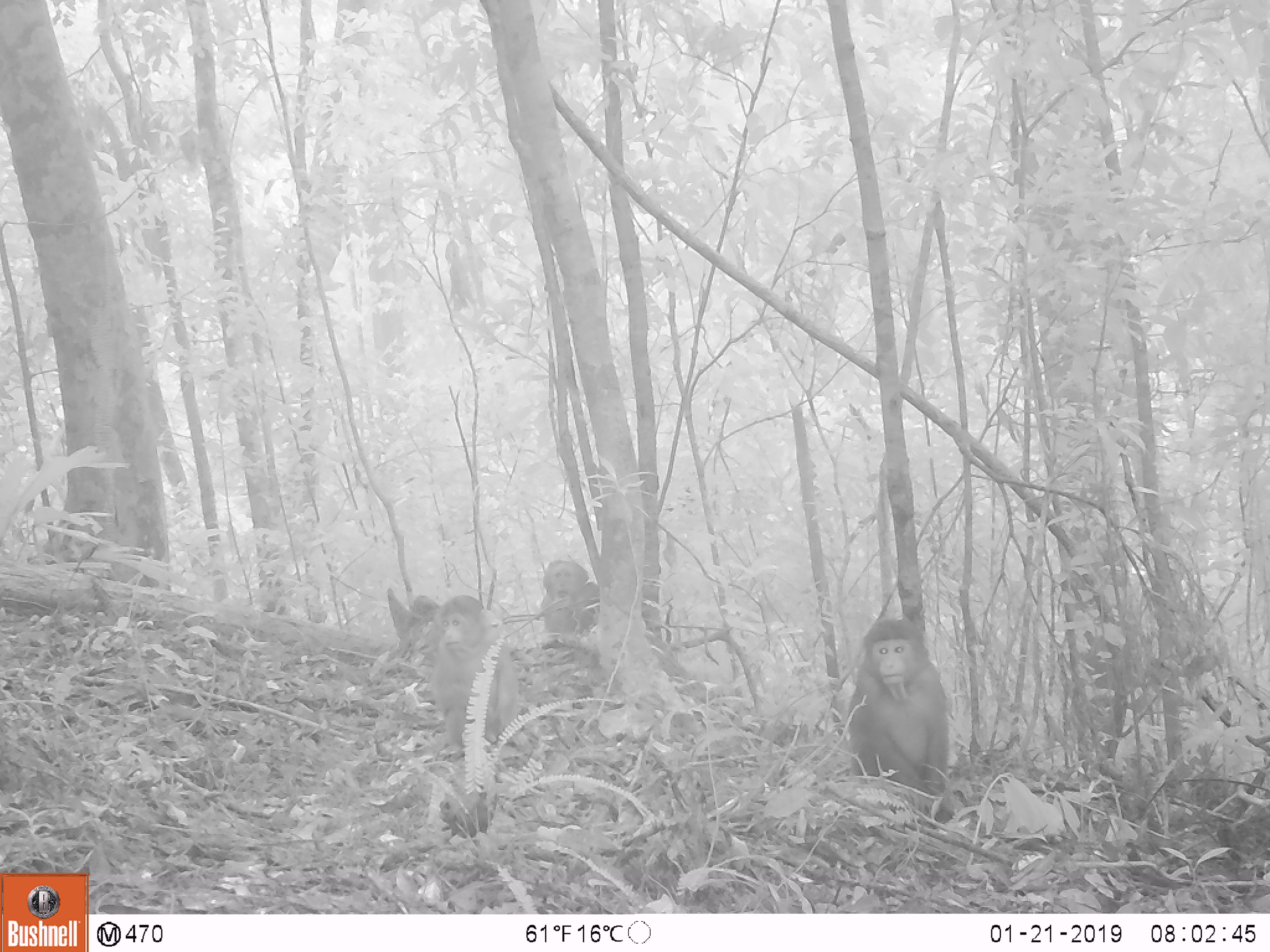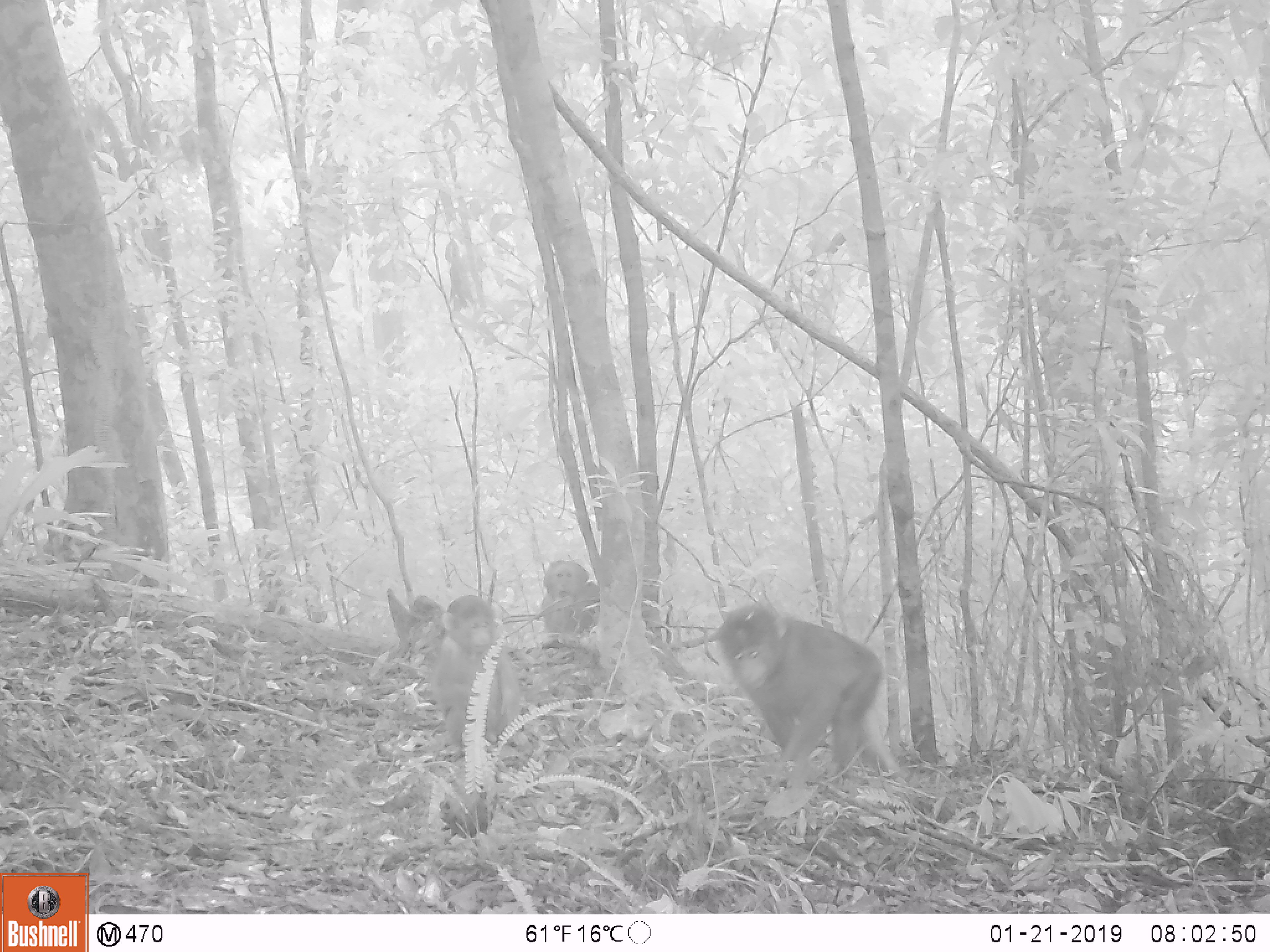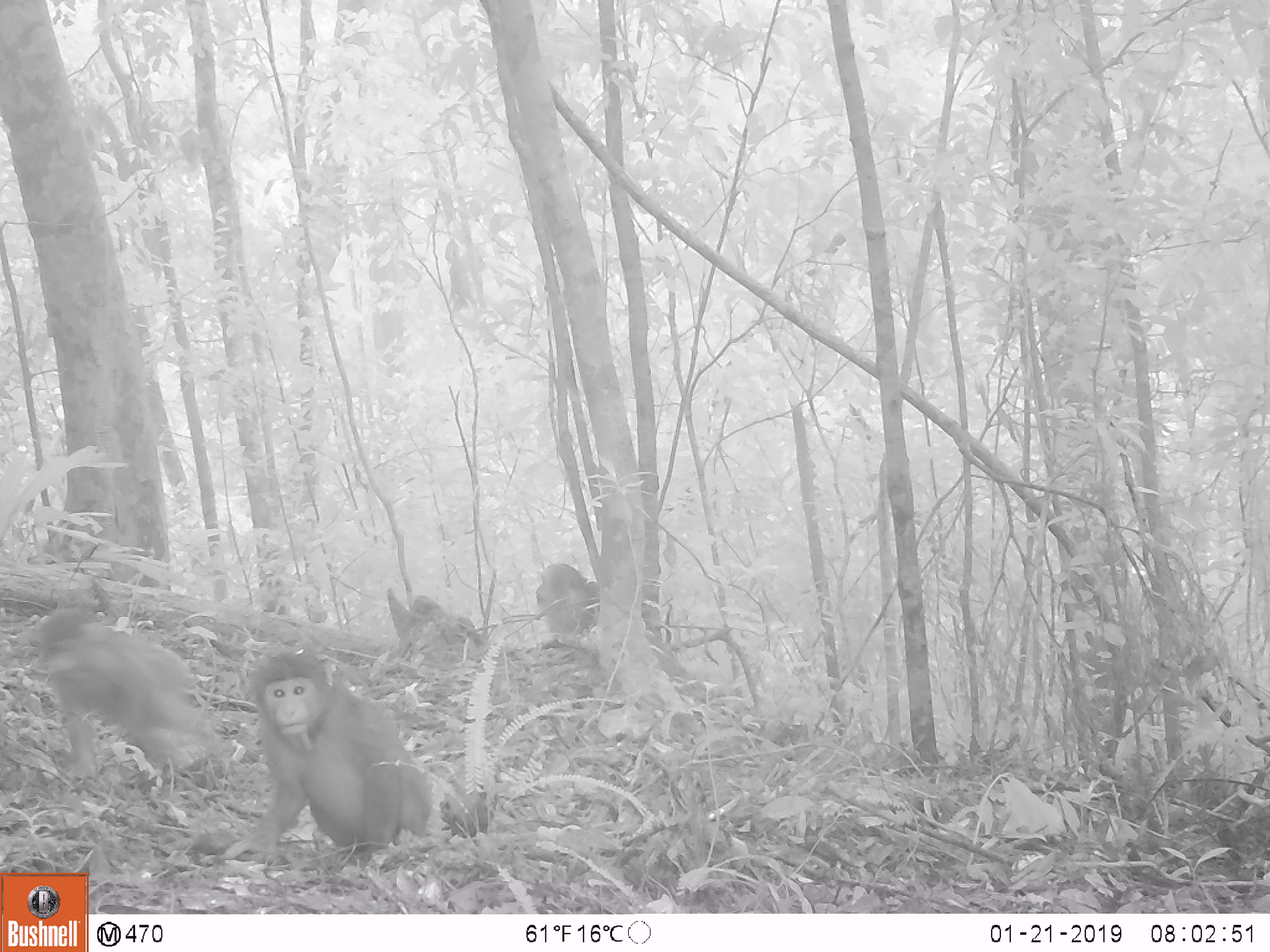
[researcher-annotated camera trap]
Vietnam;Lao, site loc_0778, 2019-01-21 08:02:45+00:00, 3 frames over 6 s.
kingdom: Animalia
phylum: Chordata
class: Mammalia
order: Primates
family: Cercopithecidae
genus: Macaca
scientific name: Macaca arctoides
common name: stump-tailed macaque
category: stump tailed macaque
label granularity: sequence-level